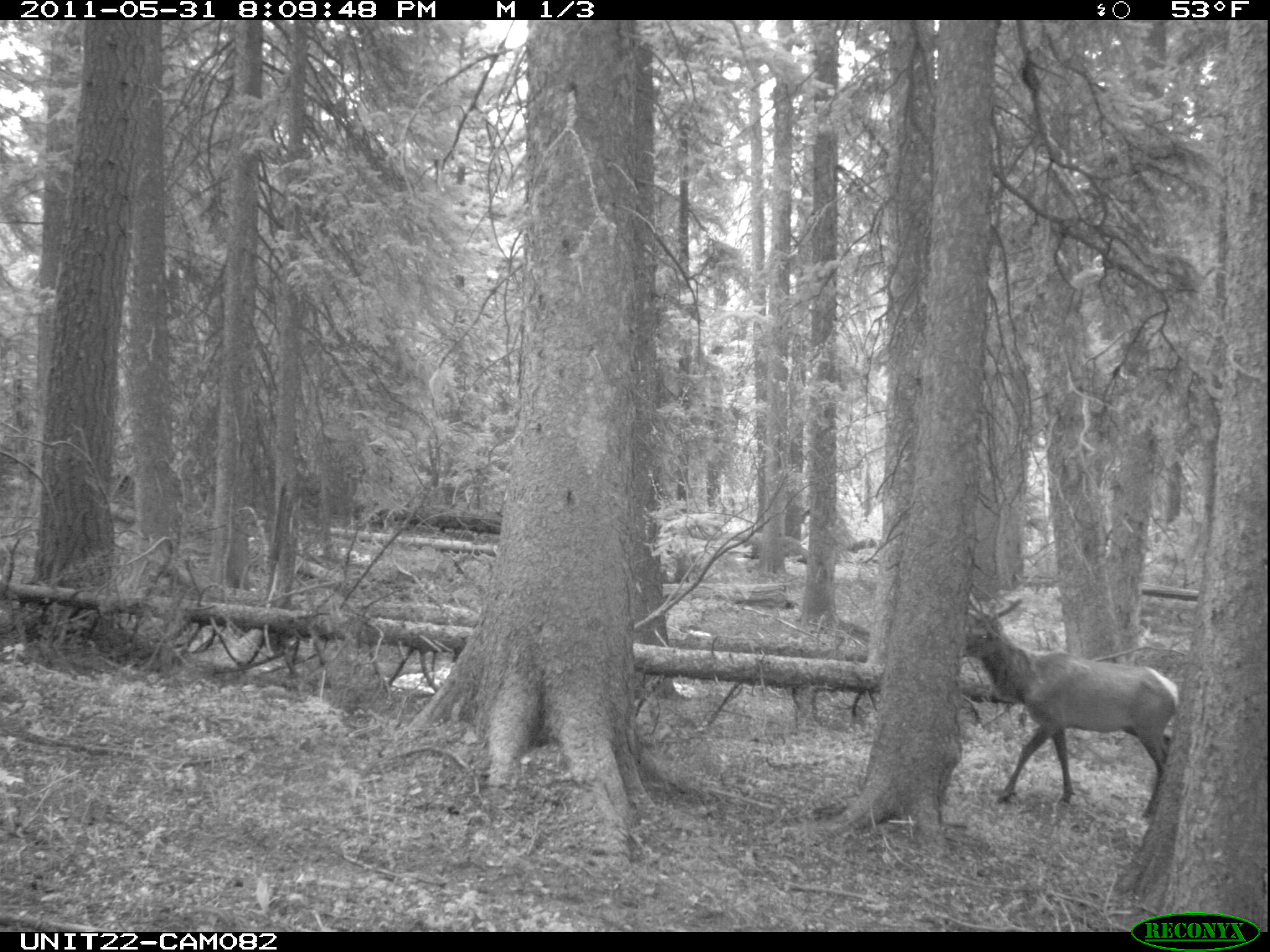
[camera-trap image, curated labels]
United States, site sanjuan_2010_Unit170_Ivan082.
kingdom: Animalia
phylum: Chordata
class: Mammalia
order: Artiodactyla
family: Cervidae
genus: Cervus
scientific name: Cervus elaphus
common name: red deer